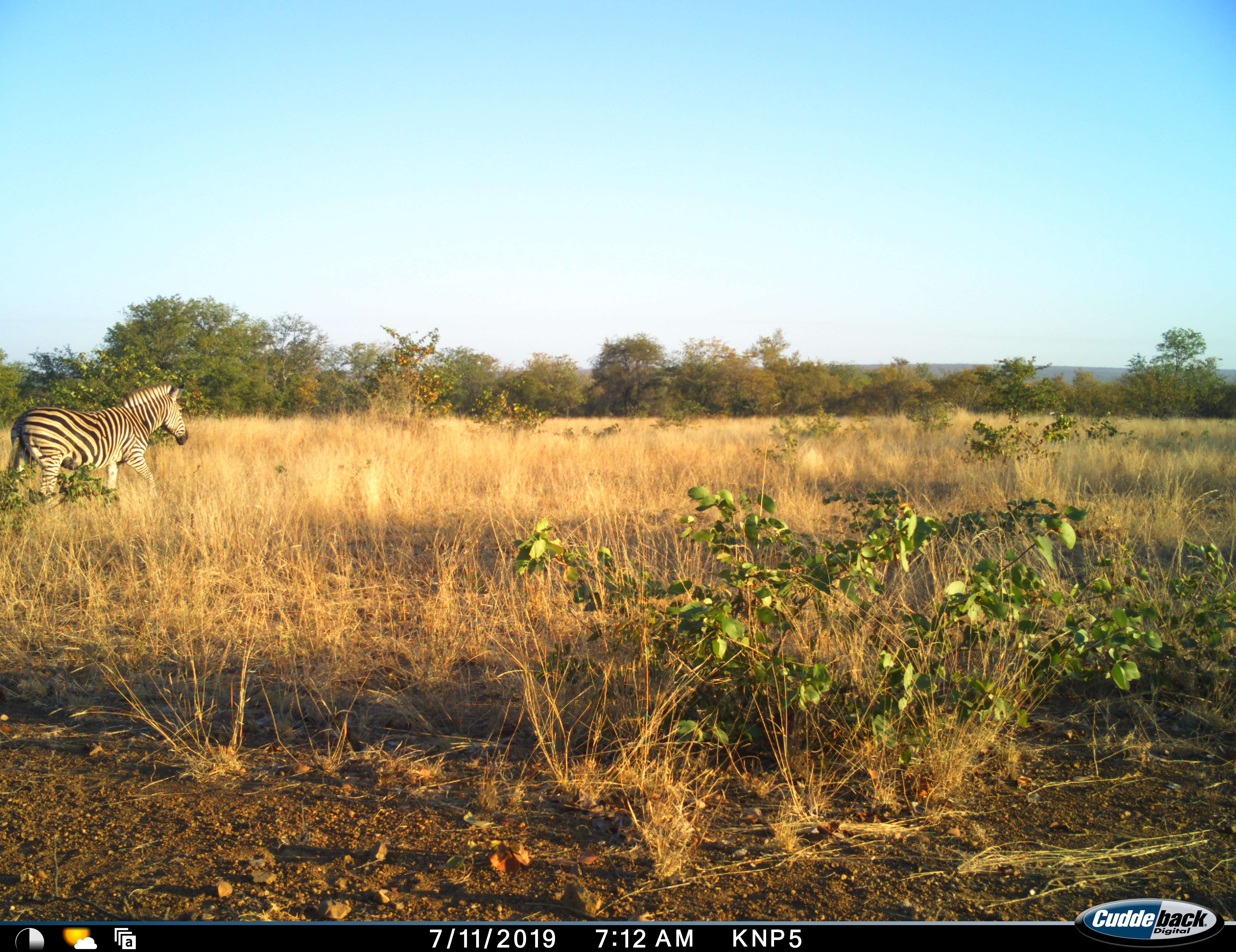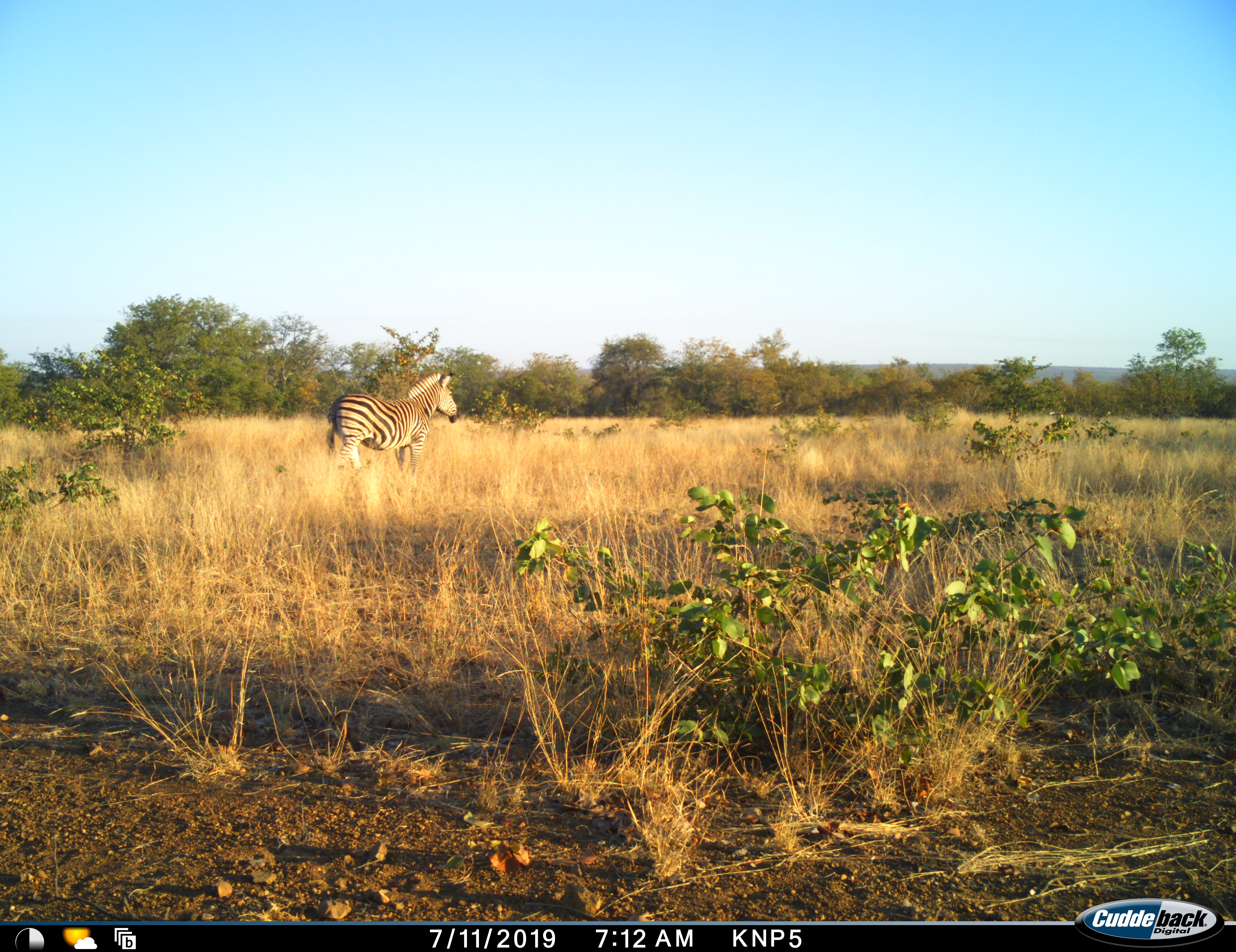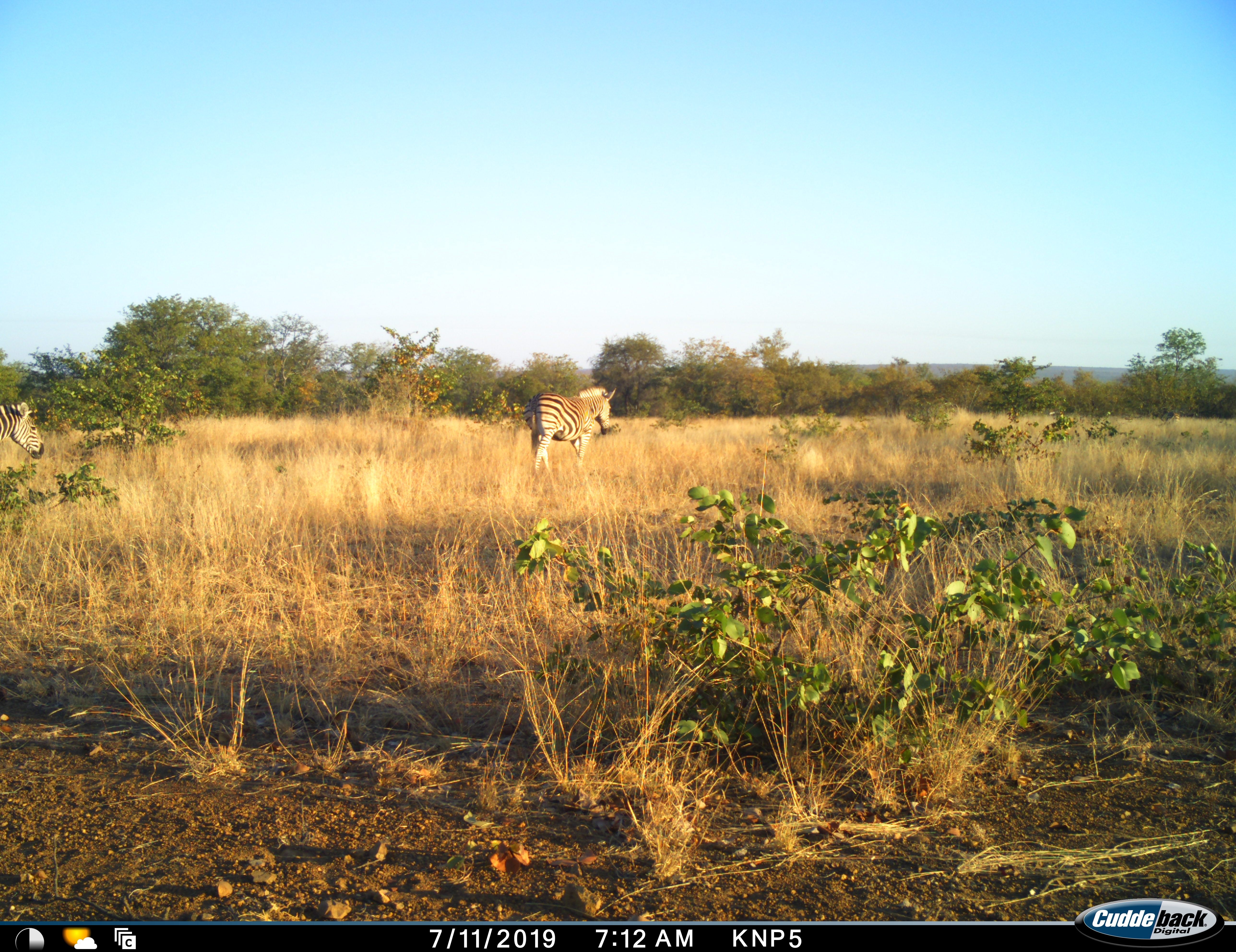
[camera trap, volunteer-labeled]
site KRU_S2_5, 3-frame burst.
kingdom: Animalia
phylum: Chordata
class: Mammalia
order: Perissodactyla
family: Equidae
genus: Equus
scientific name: Equus quagga burchellii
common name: burchell's zebra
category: zebraburchells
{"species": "zebraburchells (burchell's zebra) (Equus quagga burchellii)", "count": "2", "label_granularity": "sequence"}